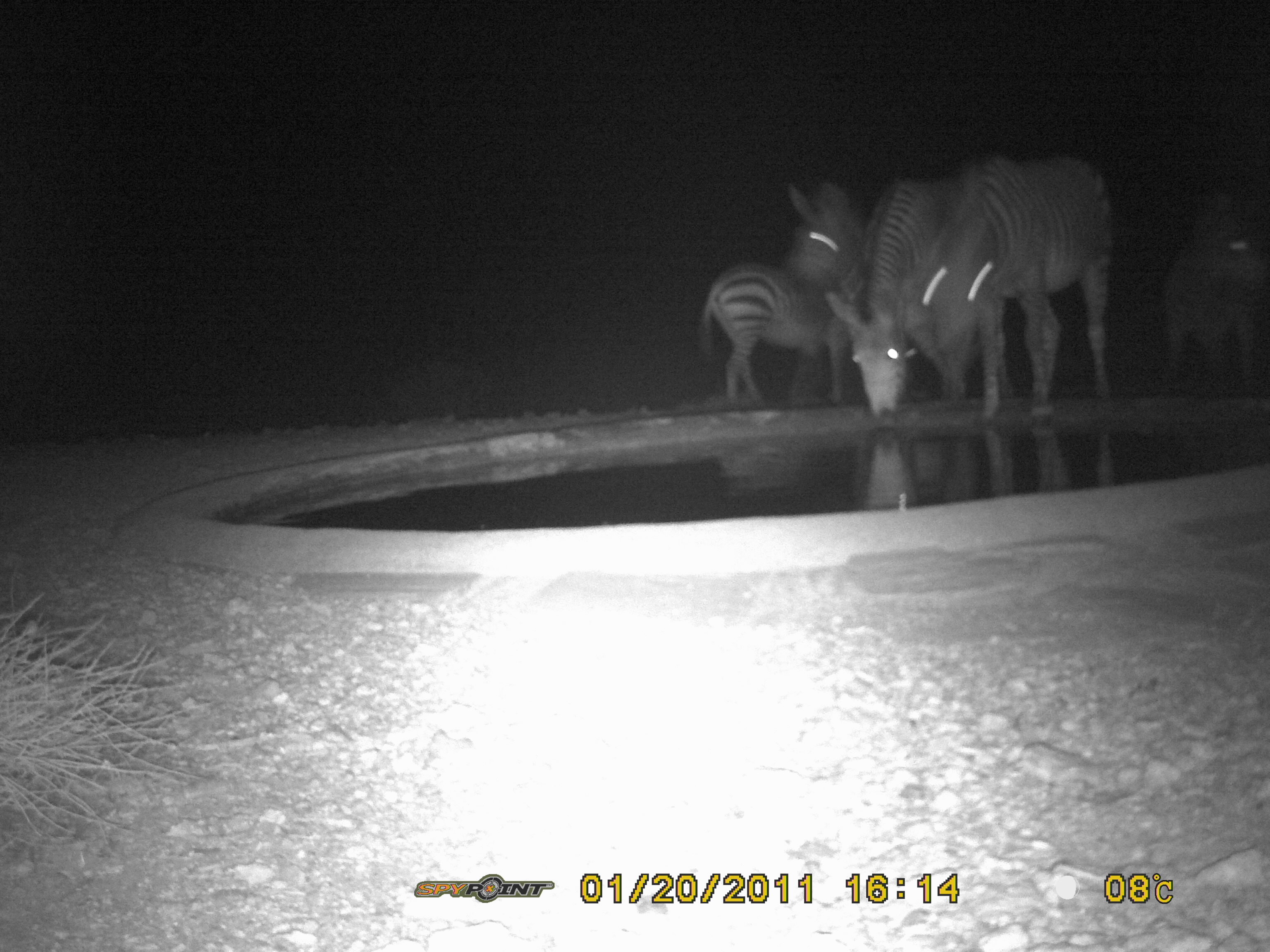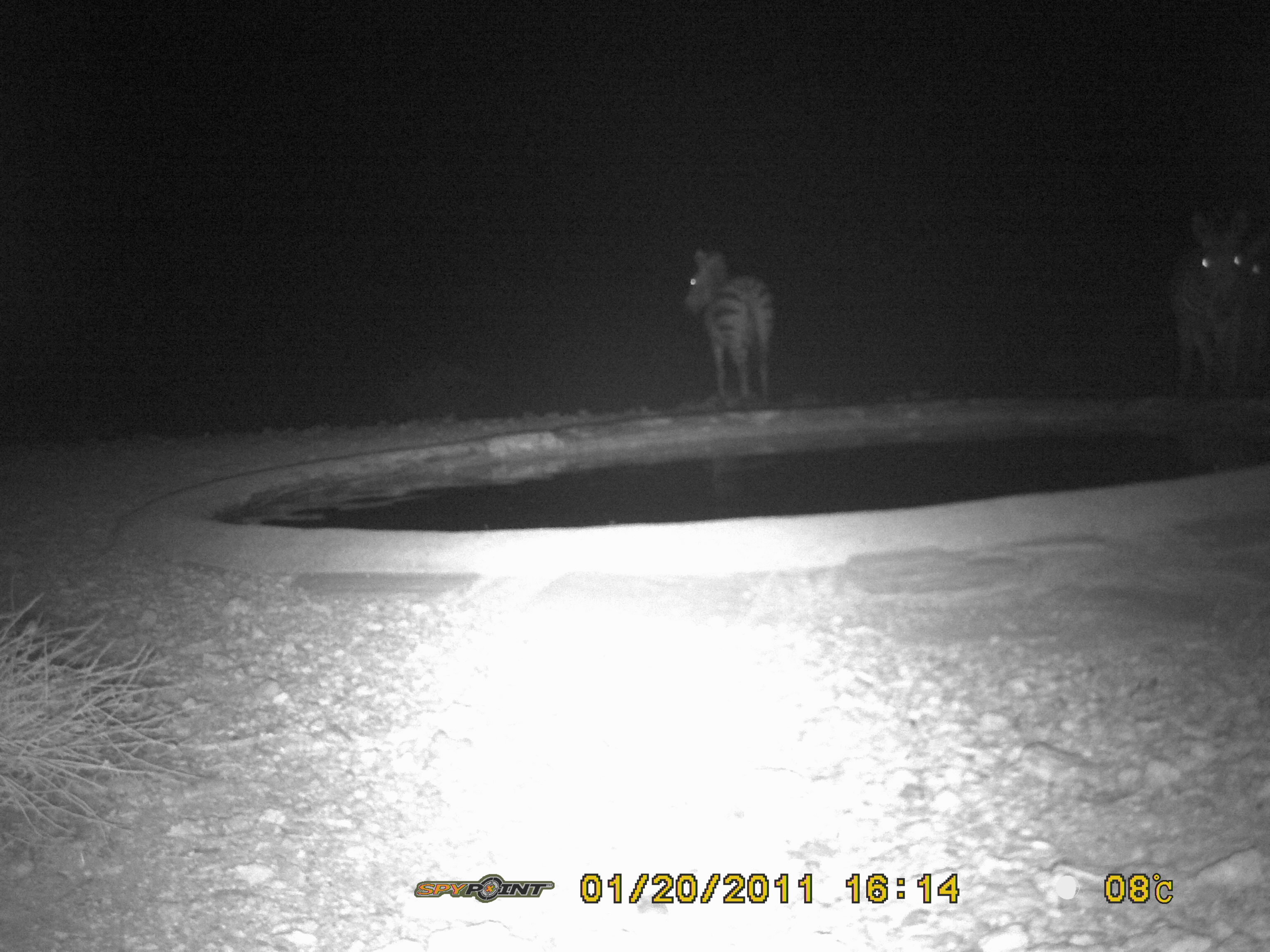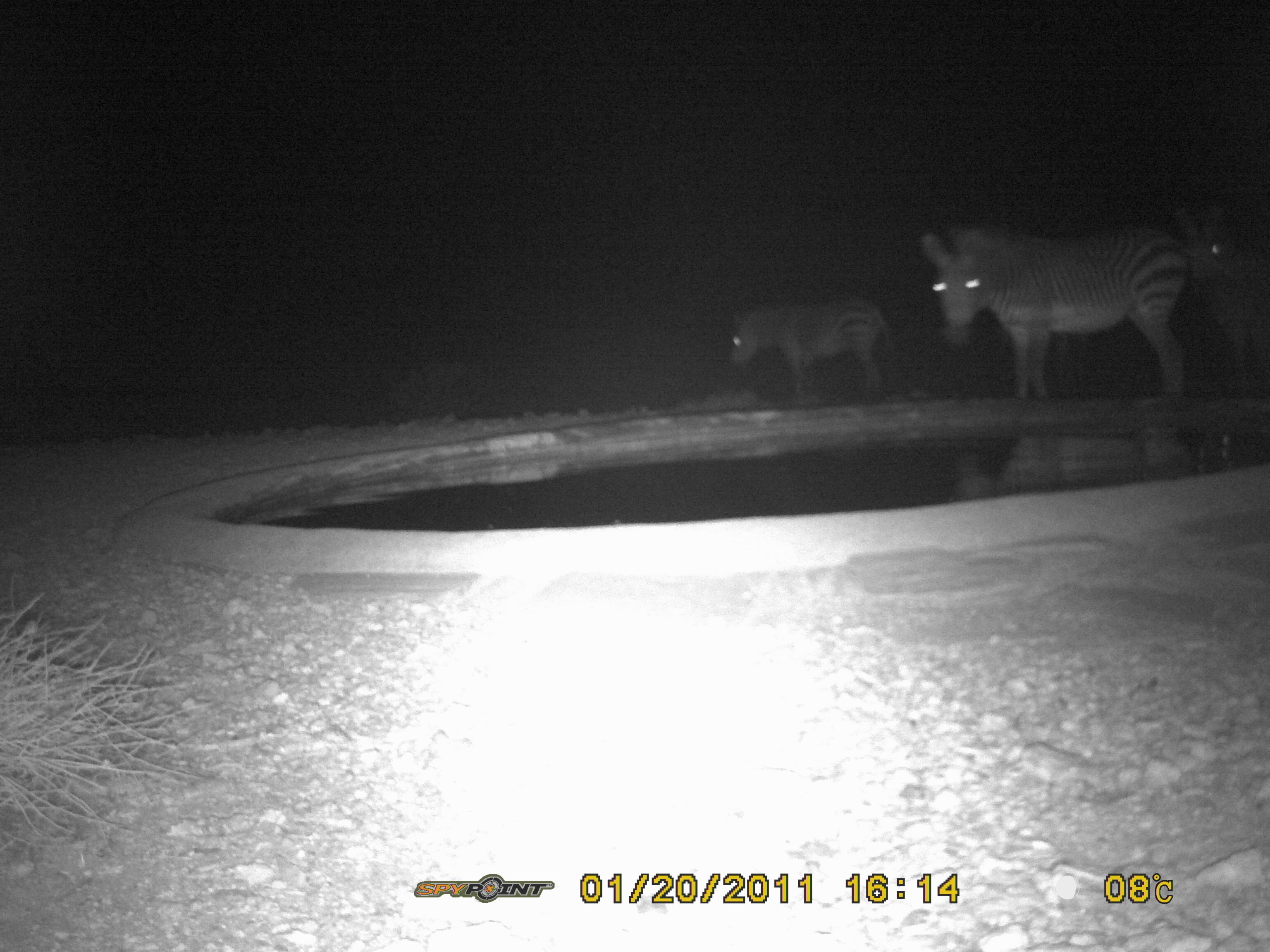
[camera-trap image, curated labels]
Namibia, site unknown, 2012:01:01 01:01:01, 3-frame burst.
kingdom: Animalia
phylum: Chordata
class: Mammalia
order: Perissodactyla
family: Equidae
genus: Equus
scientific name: Equus zebra hartmannae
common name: hartmann's mountain zebra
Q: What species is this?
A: Equus zebra hartmannae (hartmann's mountain zebra).